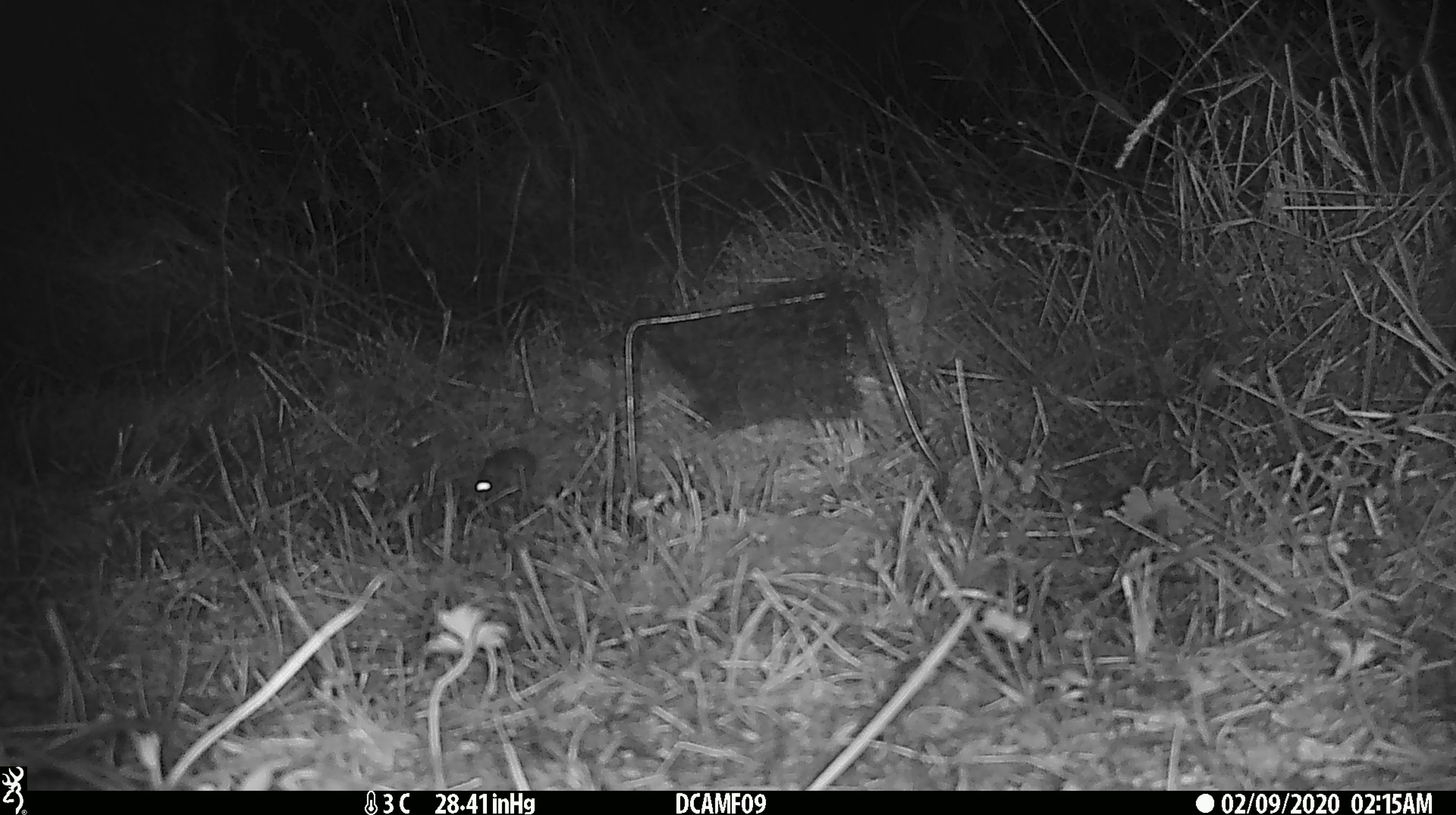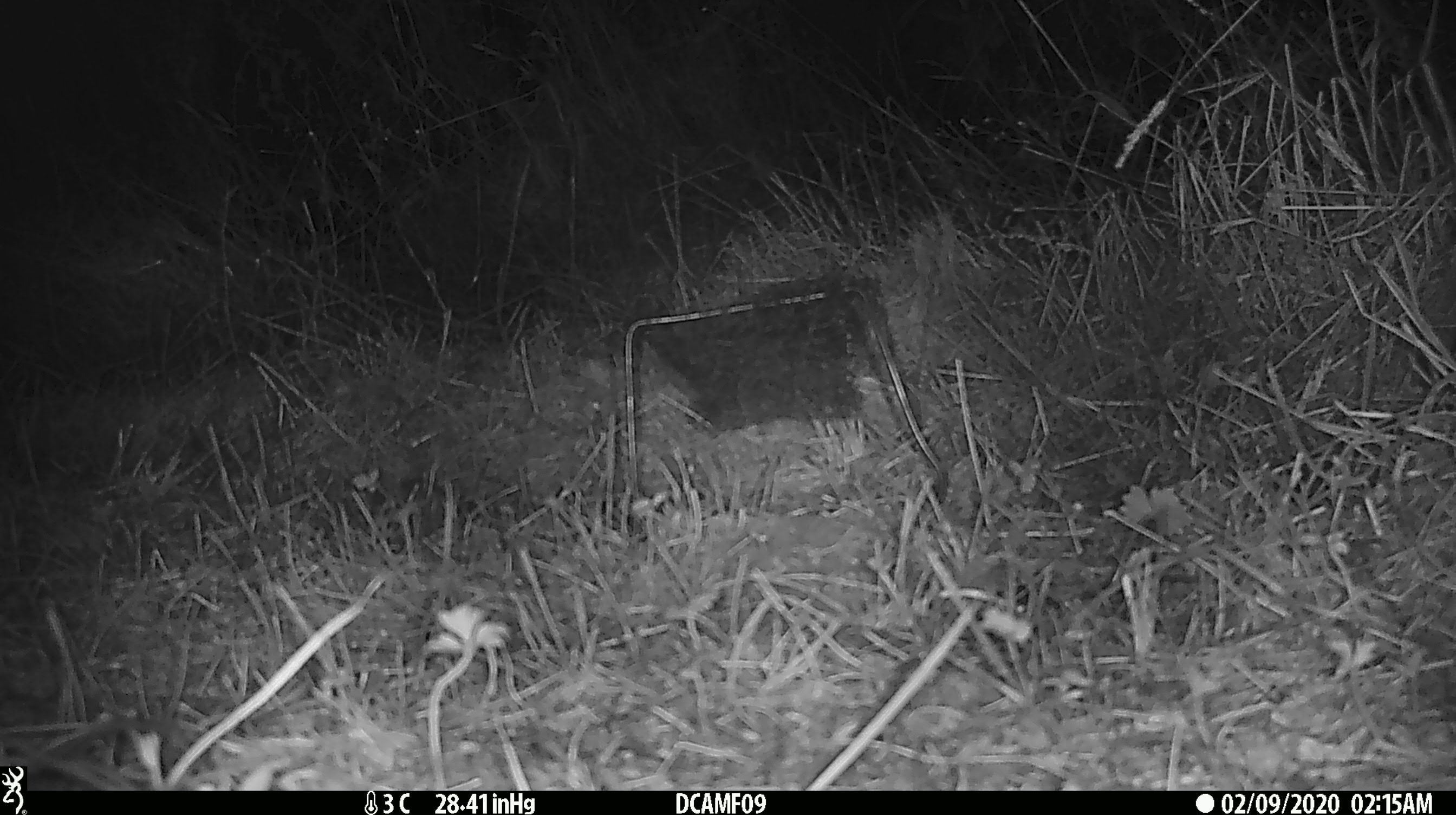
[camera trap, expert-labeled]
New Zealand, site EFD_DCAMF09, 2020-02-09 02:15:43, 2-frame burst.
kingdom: Animalia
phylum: Chordata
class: Mammalia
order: Rodentia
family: Muridae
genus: Mus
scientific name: Mus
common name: mouse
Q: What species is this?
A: Mouse (Mus).